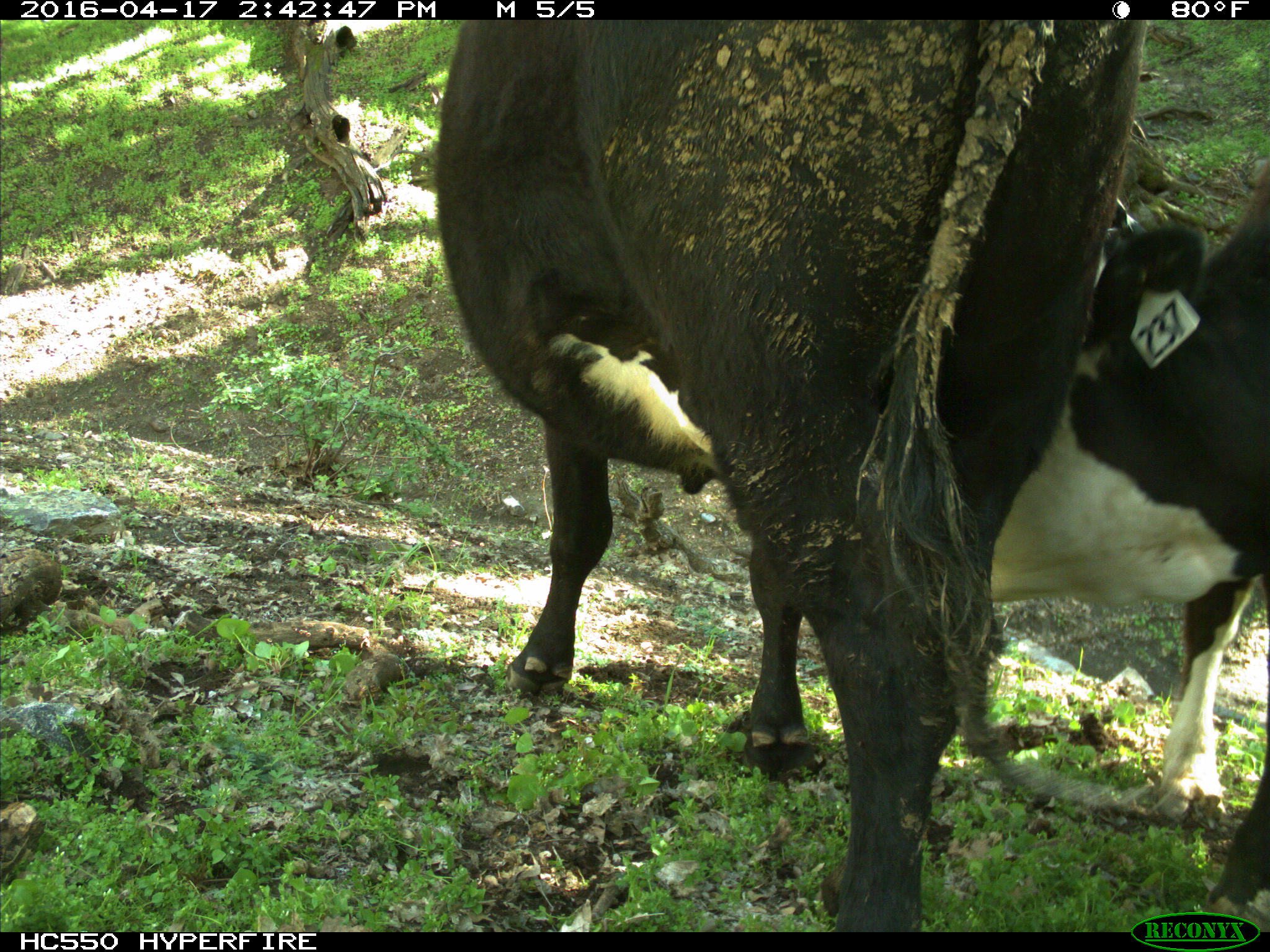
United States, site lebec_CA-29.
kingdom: Animalia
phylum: Chordata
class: Mammalia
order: Artiodactyla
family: Bovidae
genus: Bos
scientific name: Bos taurus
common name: domestic cow